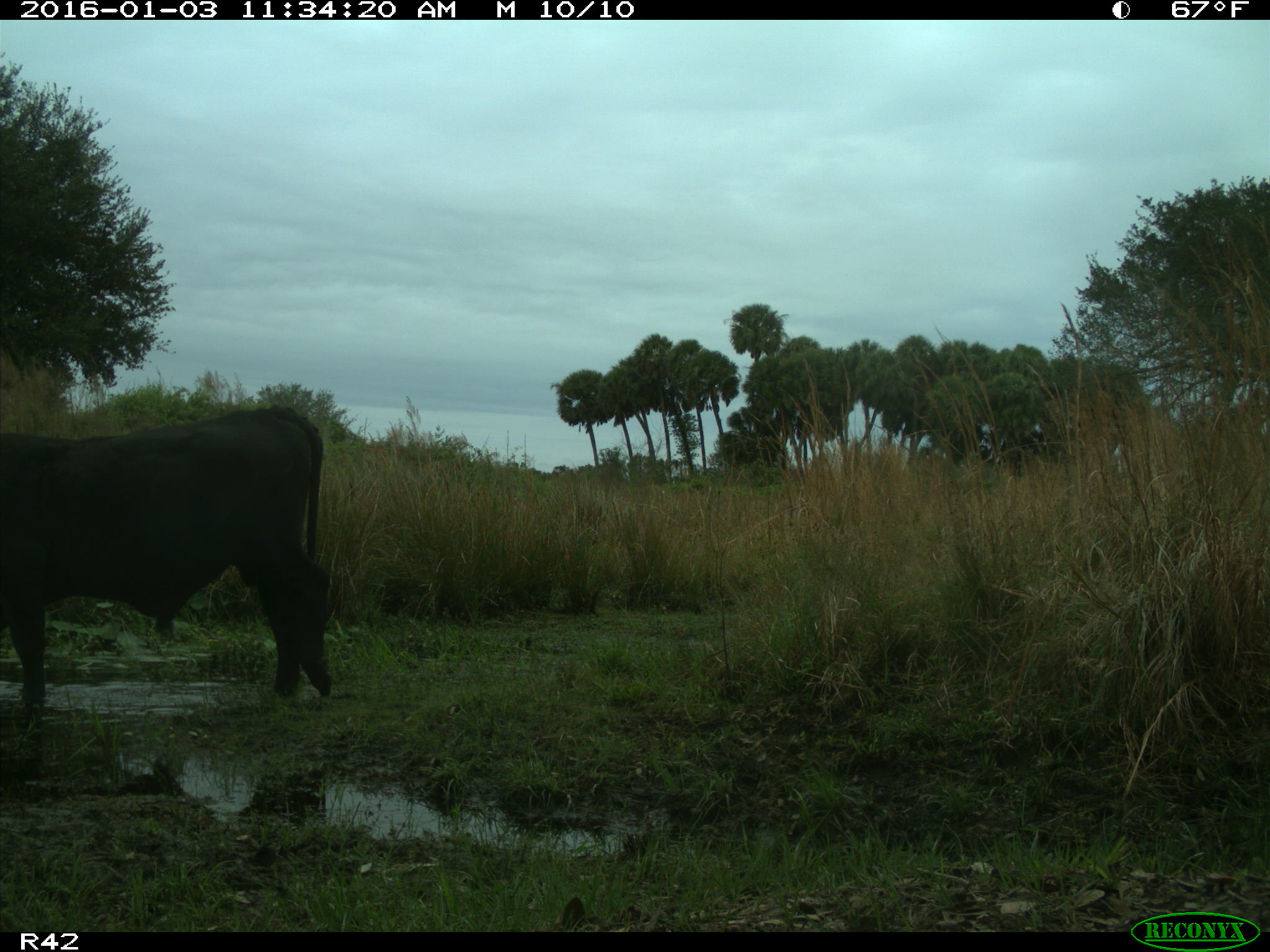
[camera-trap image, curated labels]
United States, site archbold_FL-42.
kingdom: Animalia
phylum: Chordata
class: Mammalia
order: Artiodactyla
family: Bovidae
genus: Bos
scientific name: Bos taurus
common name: domestic cow